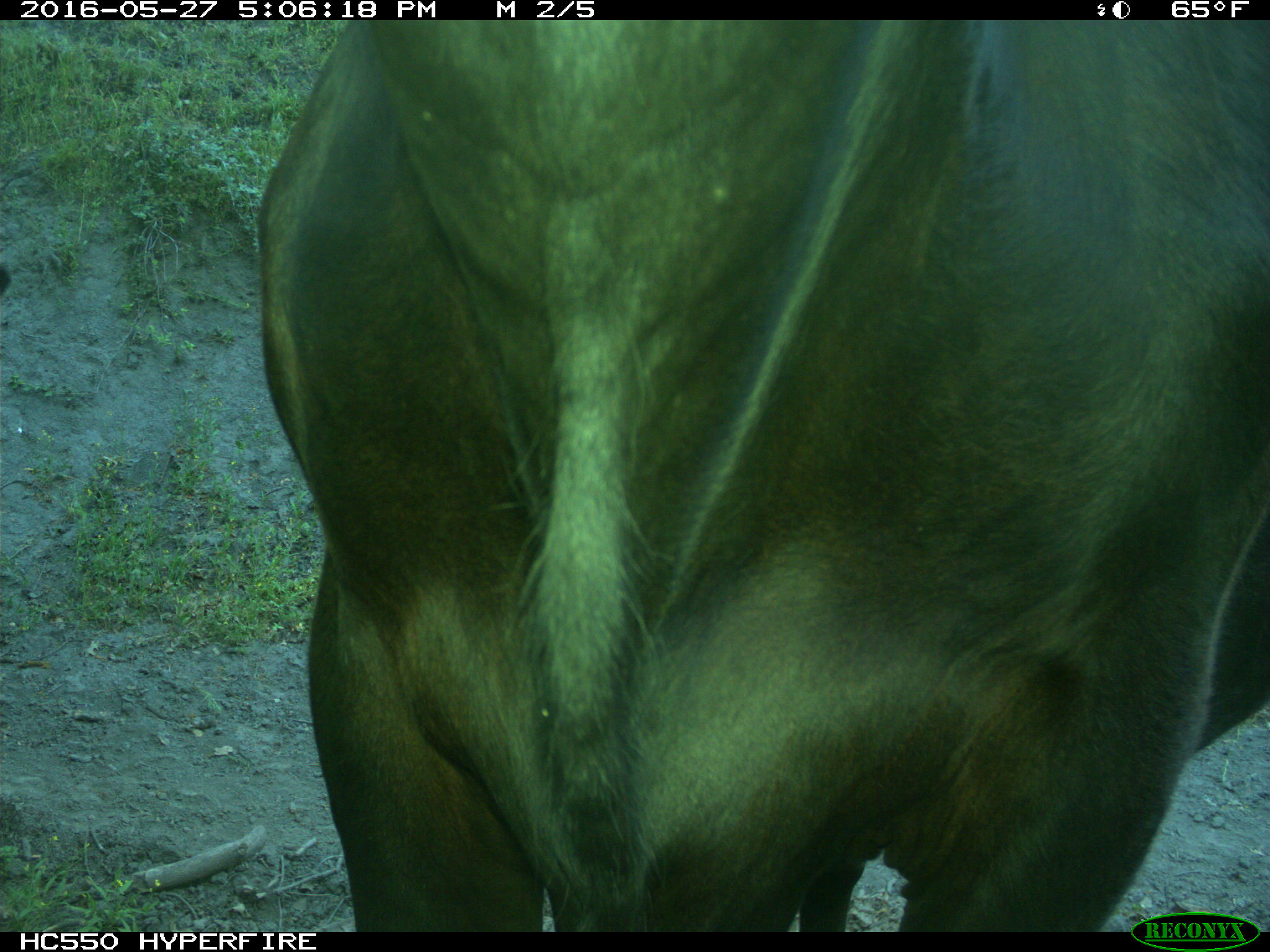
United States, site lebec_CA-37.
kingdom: Animalia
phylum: Chordata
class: Mammalia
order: Artiodactyla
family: Bovidae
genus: Bos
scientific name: Bos taurus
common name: domestic cow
Bos taurus (domestic cow).